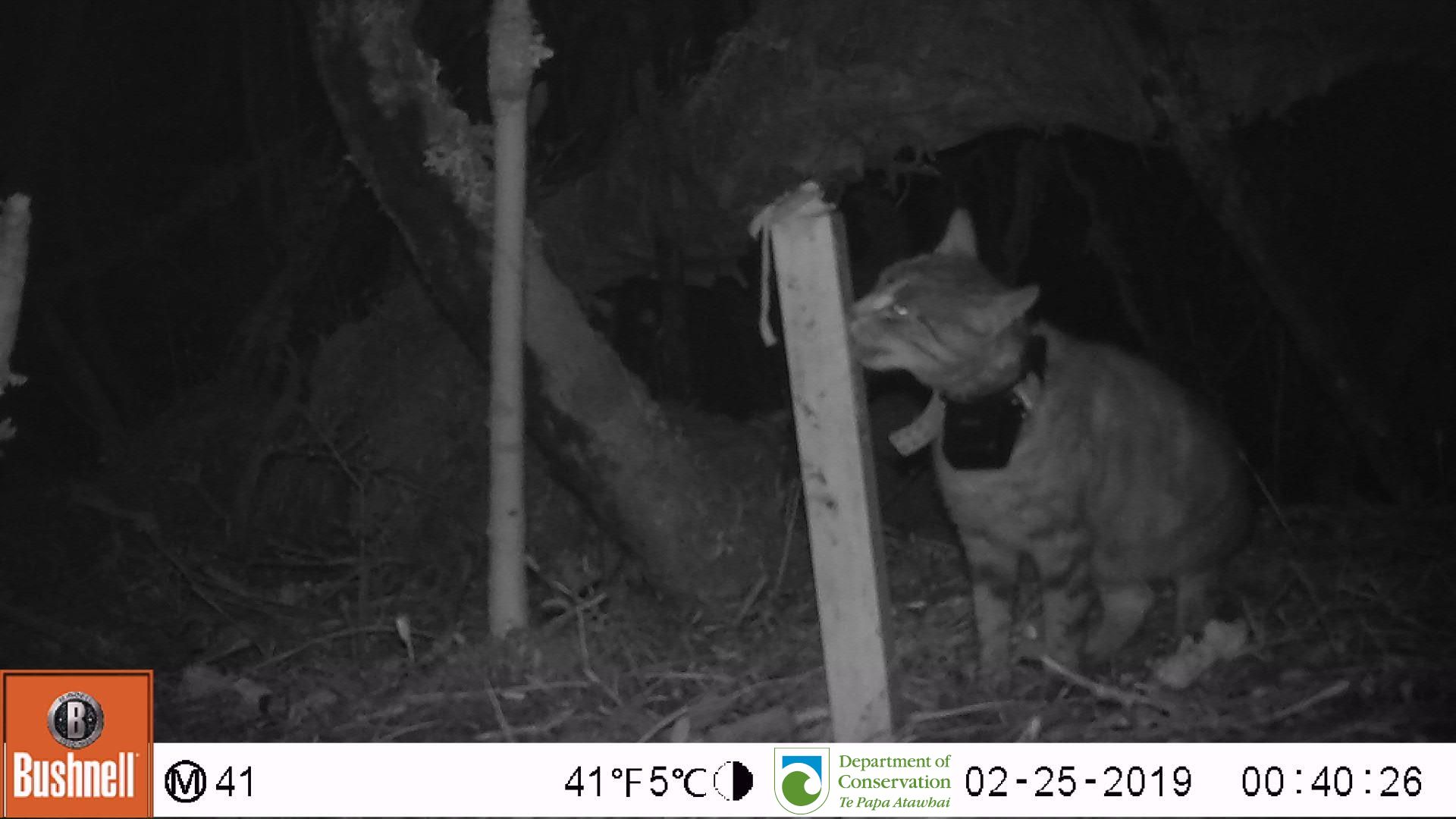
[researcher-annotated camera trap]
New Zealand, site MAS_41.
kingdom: Animalia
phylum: Chordata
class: Mammalia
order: Carnivora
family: Felidae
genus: Felis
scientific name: Felis catus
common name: domestic cat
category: cat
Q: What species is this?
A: Cat (domestic cat) (Felis catus).